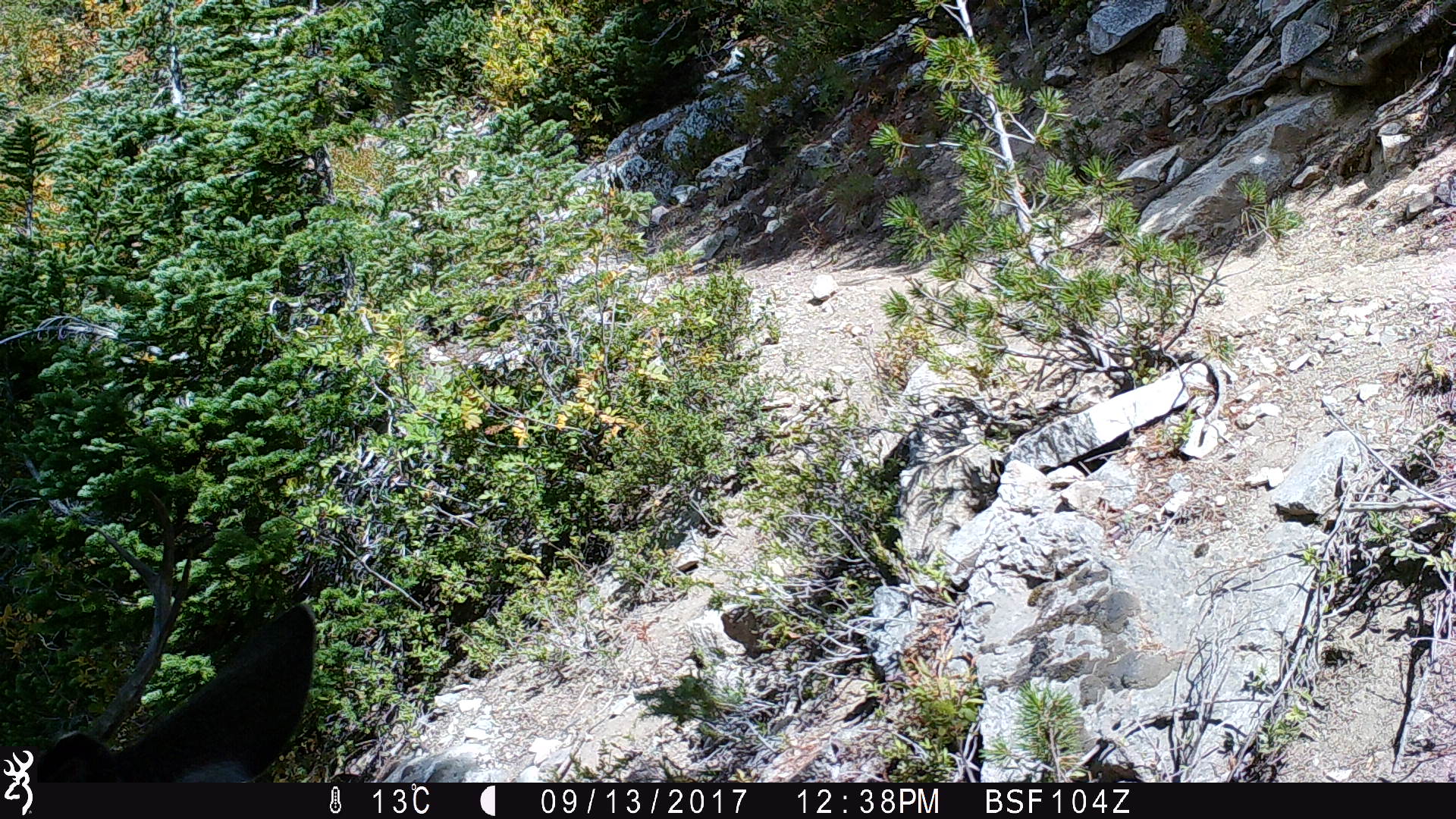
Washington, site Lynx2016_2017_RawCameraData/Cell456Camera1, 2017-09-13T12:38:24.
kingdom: Animalia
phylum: Chordata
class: Mammalia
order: Artiodactyla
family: Cervidae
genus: Odocoileus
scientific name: Odocoileus hemionus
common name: mule deer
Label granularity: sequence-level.